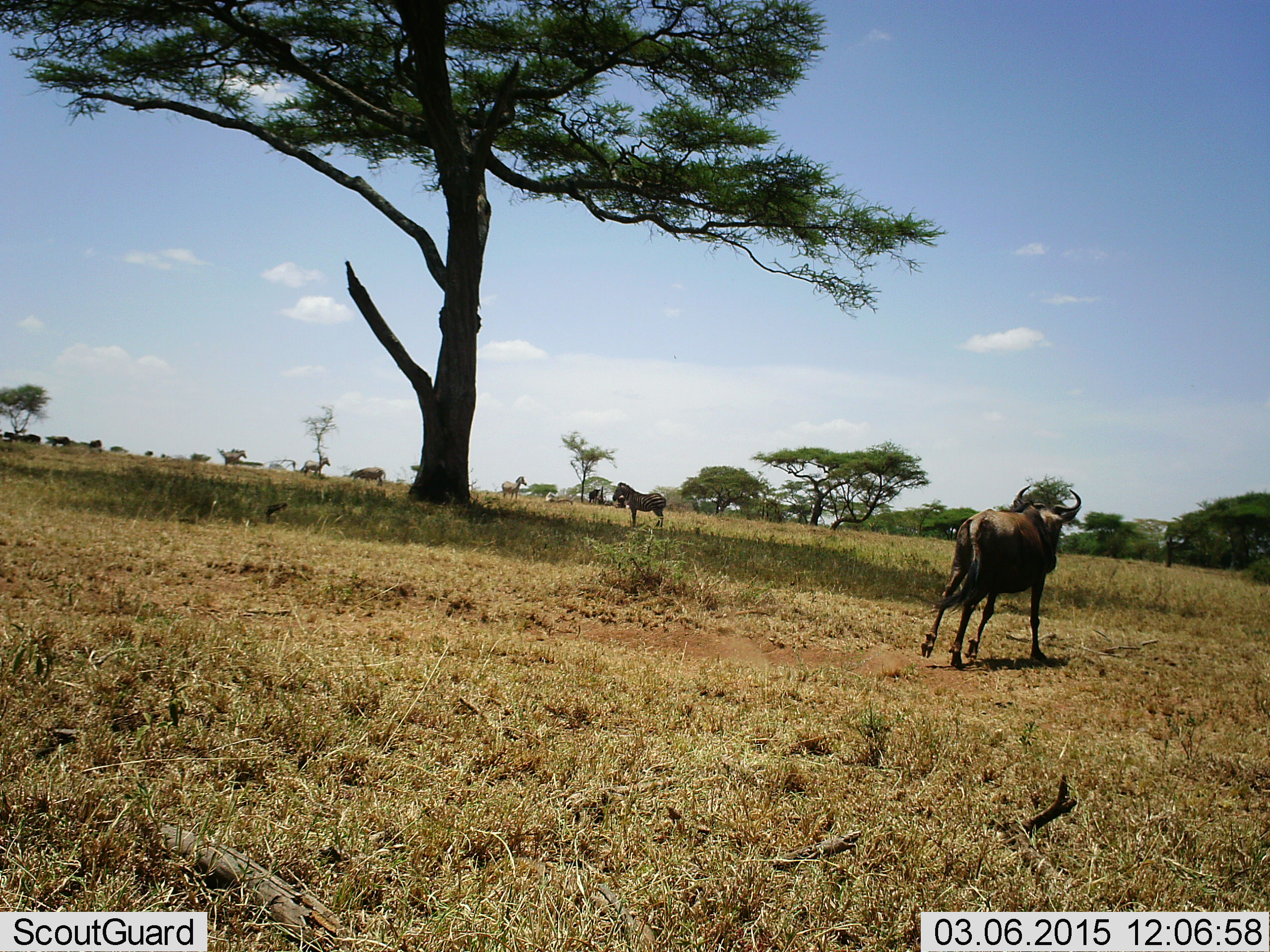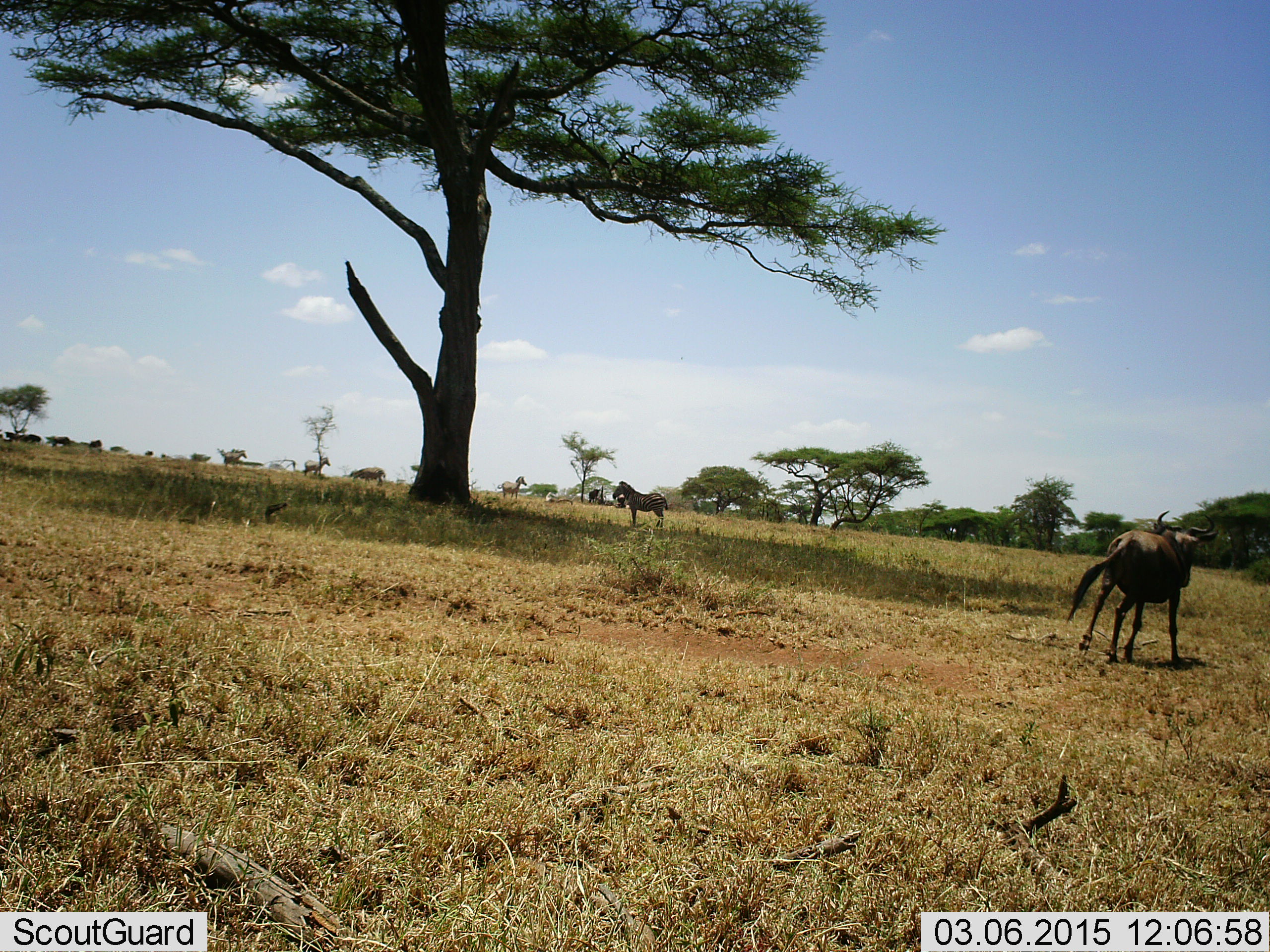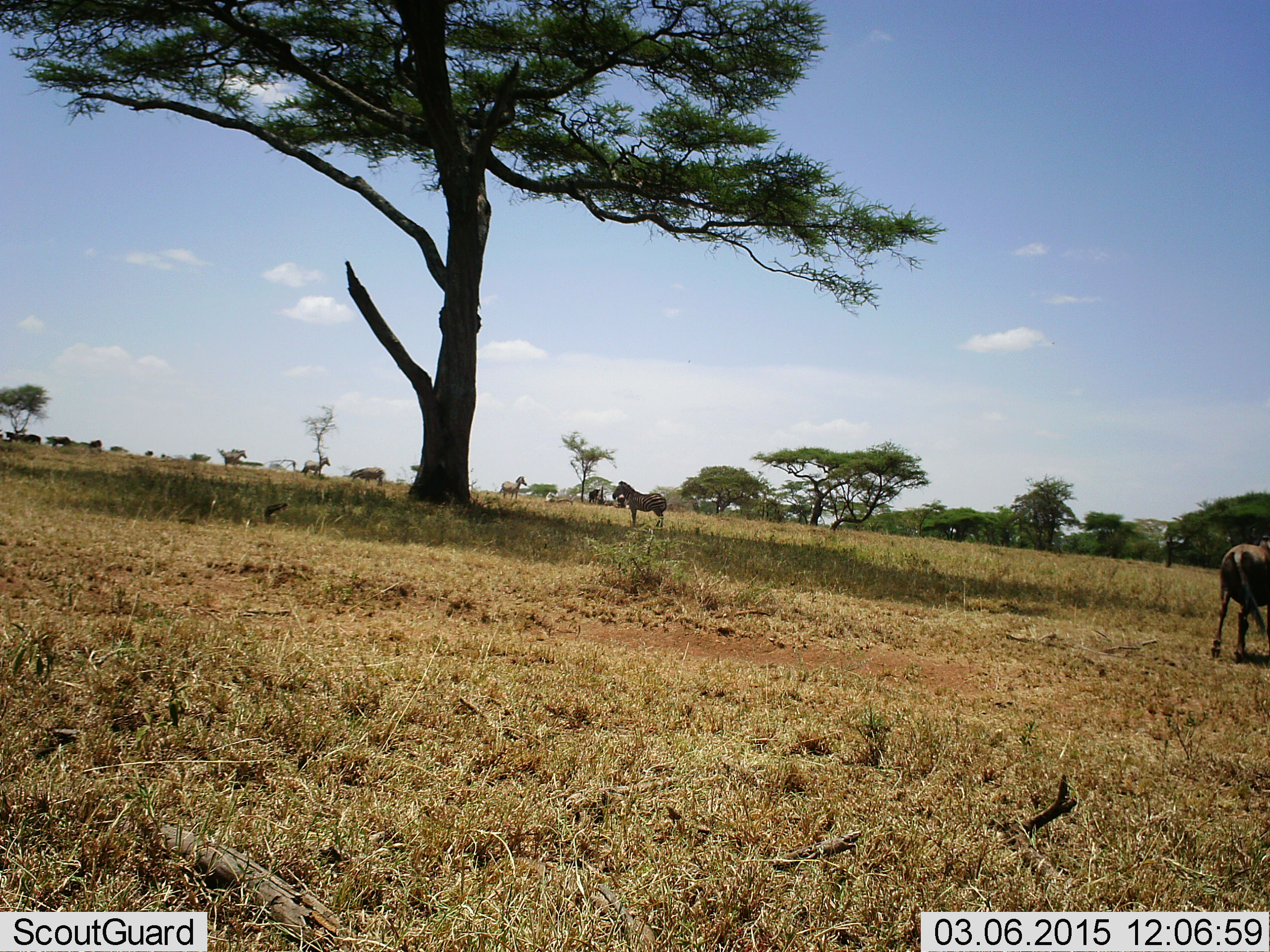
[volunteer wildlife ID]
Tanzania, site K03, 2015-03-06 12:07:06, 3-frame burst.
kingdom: Animalia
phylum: Chordata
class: Mammalia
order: Artiodactyla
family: Bovidae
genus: Connochaetes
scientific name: Connochaetes taurinus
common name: blue wildebeest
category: wildebeest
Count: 1.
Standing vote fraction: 23%.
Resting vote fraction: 8%.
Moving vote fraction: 100%.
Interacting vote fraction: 0%.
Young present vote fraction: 0%.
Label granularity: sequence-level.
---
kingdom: Animalia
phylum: Chordata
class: Mammalia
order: Perissodactyla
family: Equidae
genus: Equus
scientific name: Equus quagga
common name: plains zebra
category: zebra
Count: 4.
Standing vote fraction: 90%.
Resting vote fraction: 0%.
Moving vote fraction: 10%.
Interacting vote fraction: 0%.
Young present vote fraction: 0%.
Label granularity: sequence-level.